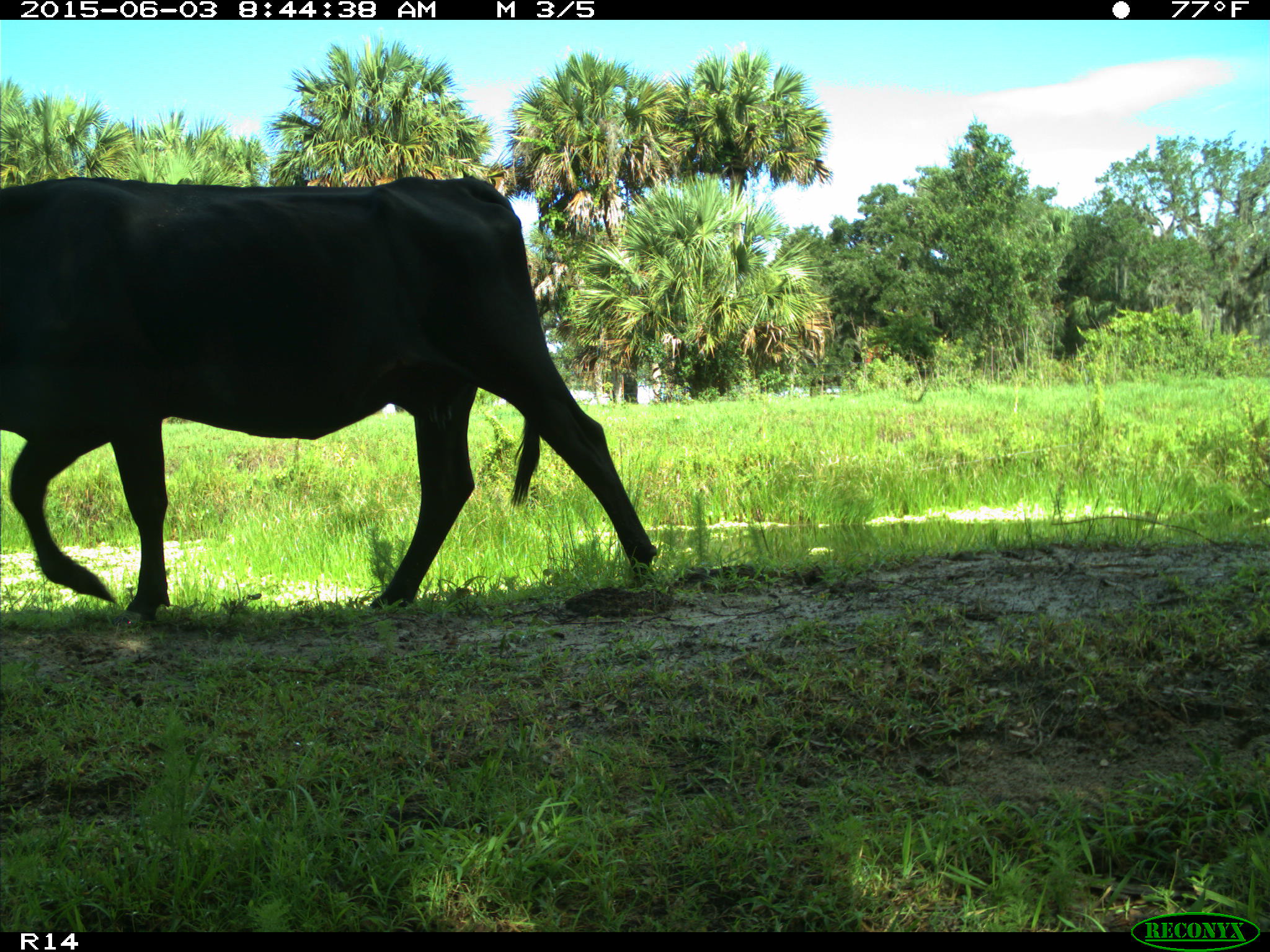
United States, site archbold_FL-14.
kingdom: Animalia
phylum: Chordata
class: Mammalia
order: Artiodactyla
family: Bovidae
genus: Bos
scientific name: Bos taurus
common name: domestic cow